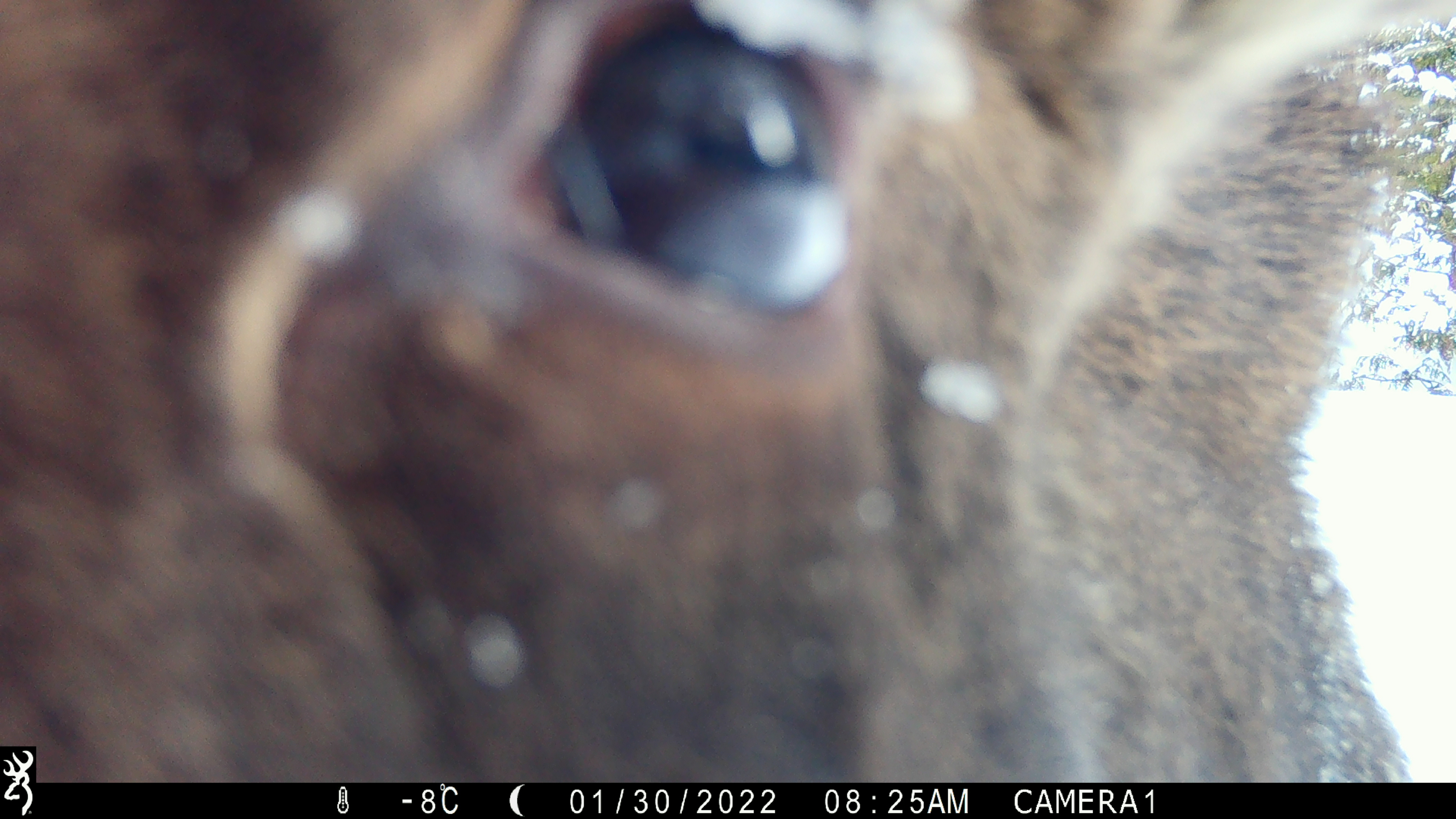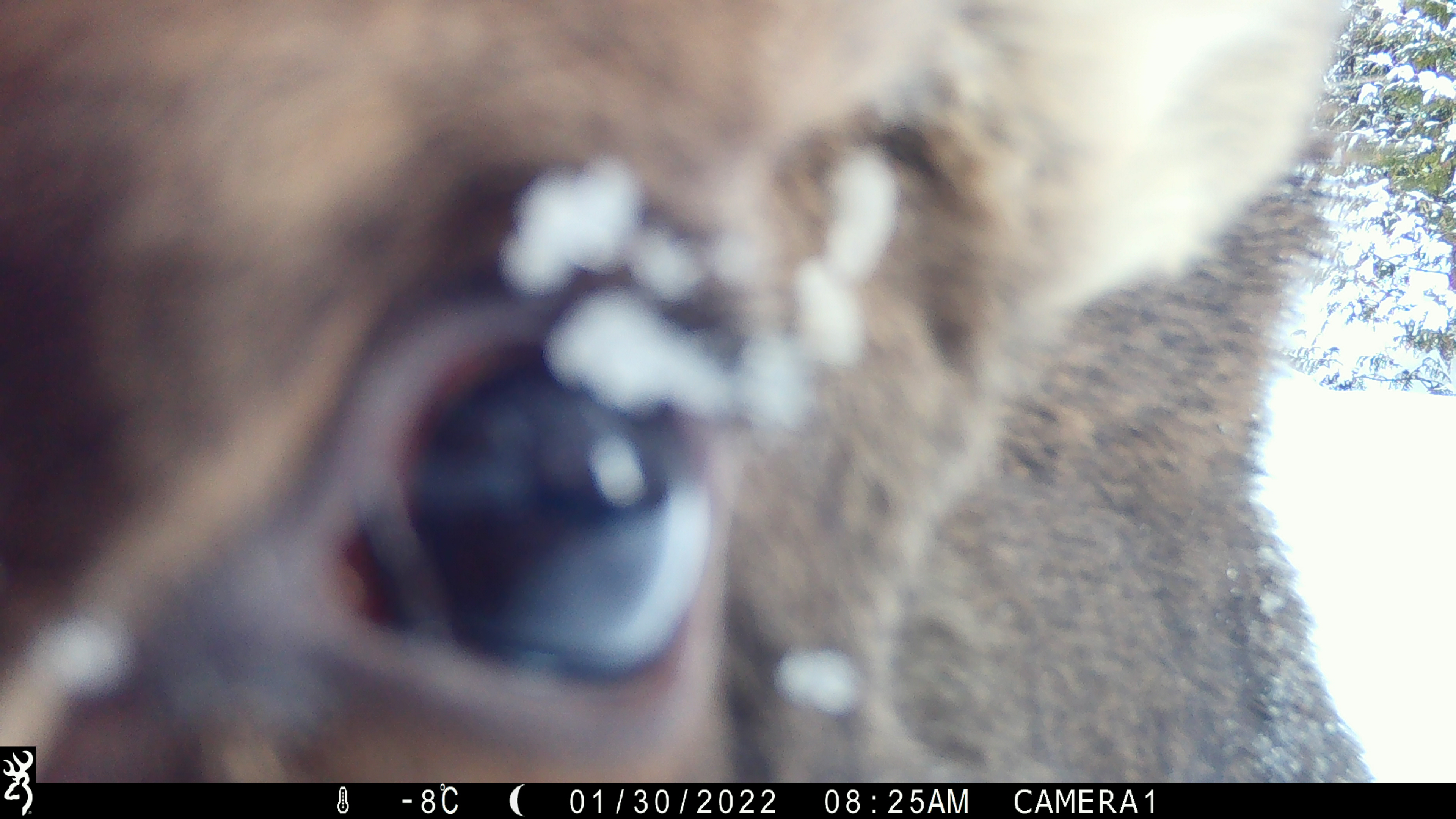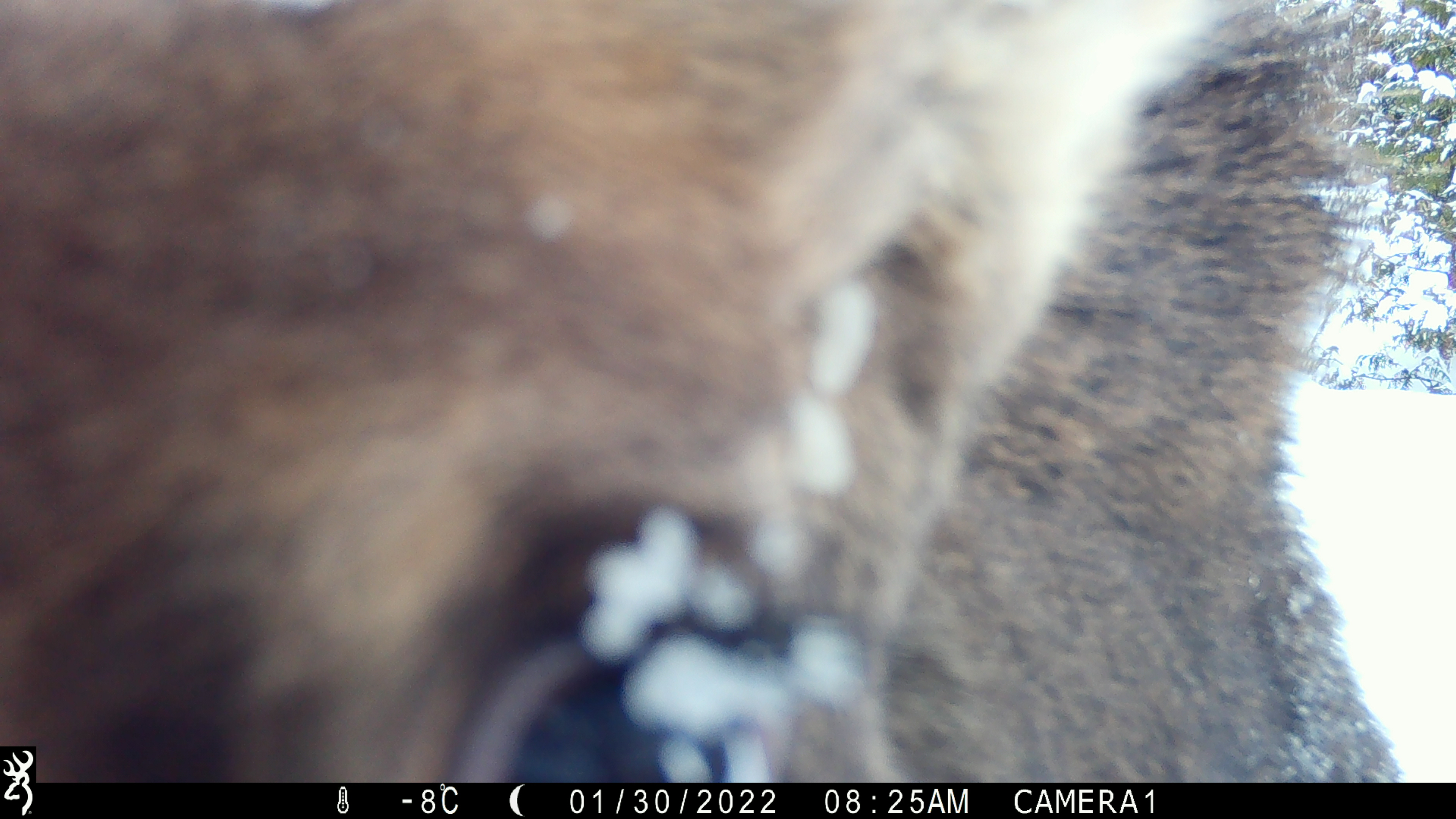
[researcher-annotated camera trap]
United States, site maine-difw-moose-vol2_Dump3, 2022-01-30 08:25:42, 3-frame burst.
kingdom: Animalia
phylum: Chordata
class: Mammalia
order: Artiodactyla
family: Cervidae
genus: Alces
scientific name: Alces alces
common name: moose